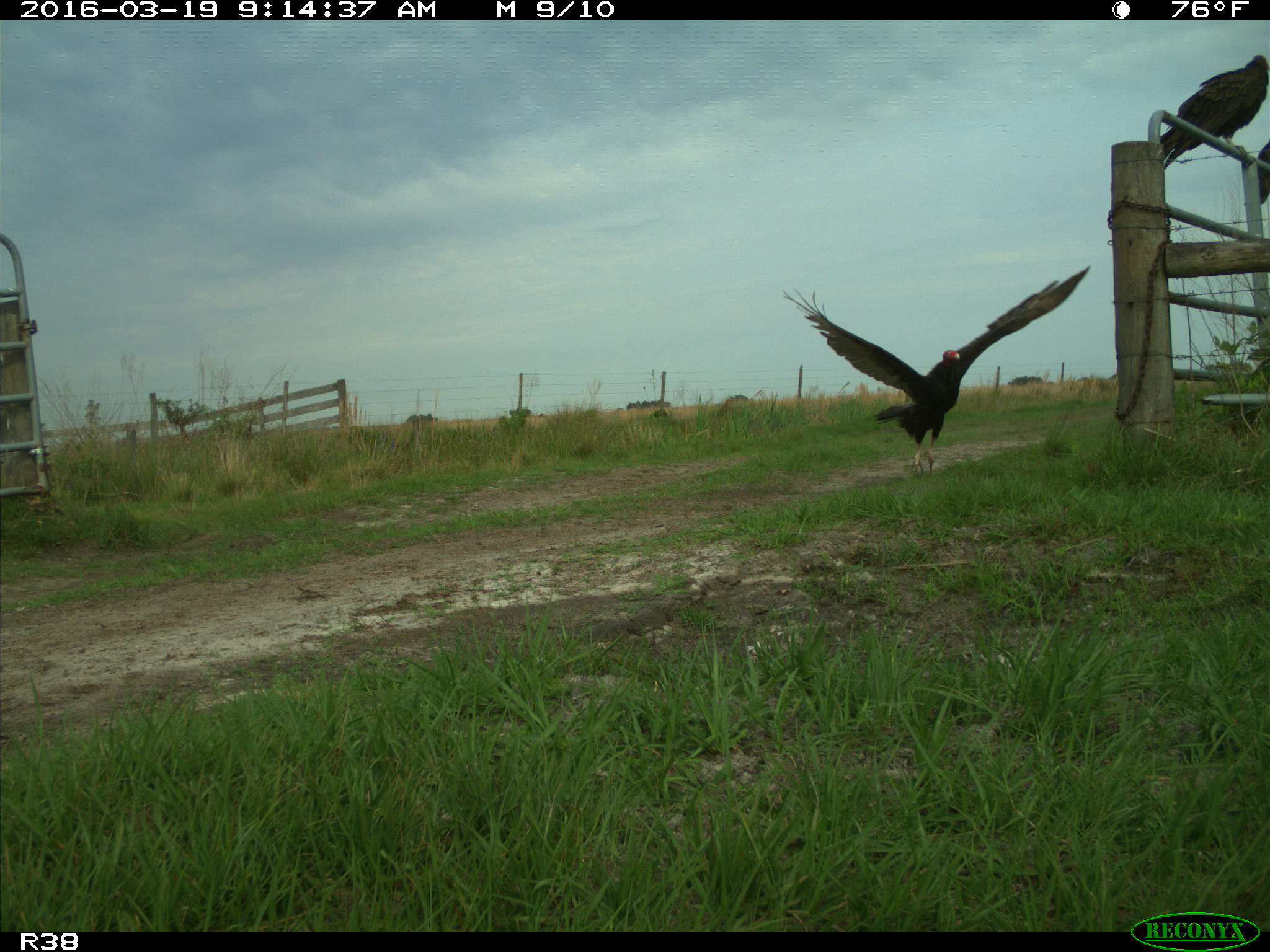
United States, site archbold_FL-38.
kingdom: Animalia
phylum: Chordata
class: Aves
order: Accipitriformes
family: Accipitridae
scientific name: Accipitridae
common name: acciptirids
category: unidentified accipitrid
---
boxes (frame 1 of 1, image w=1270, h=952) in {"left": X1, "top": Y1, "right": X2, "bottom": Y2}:
animal: {"left": 783, "top": 265, "right": 1090, "bottom": 477}; {"left": 1160, "top": 55, "right": 1270, "bottom": 171}